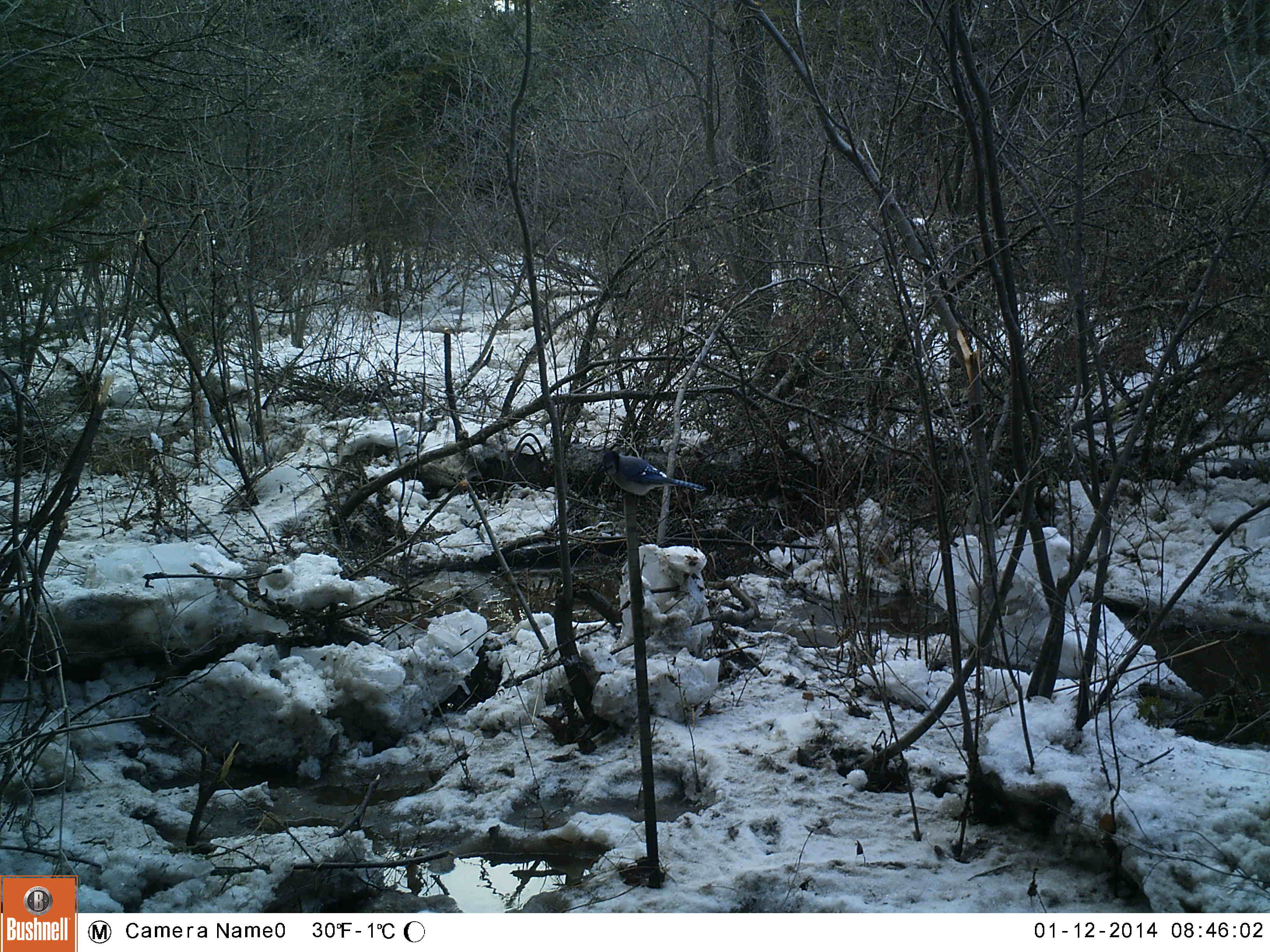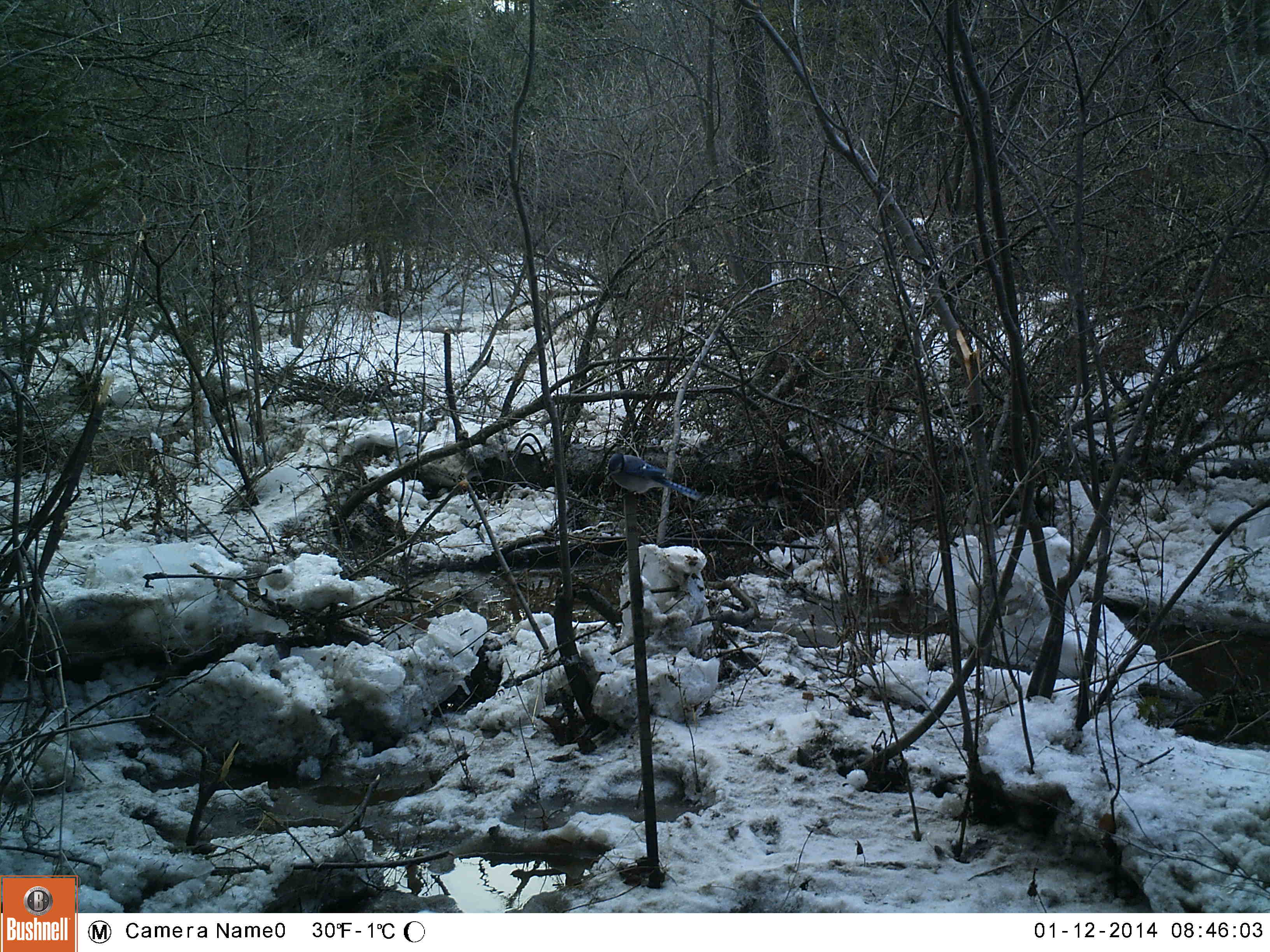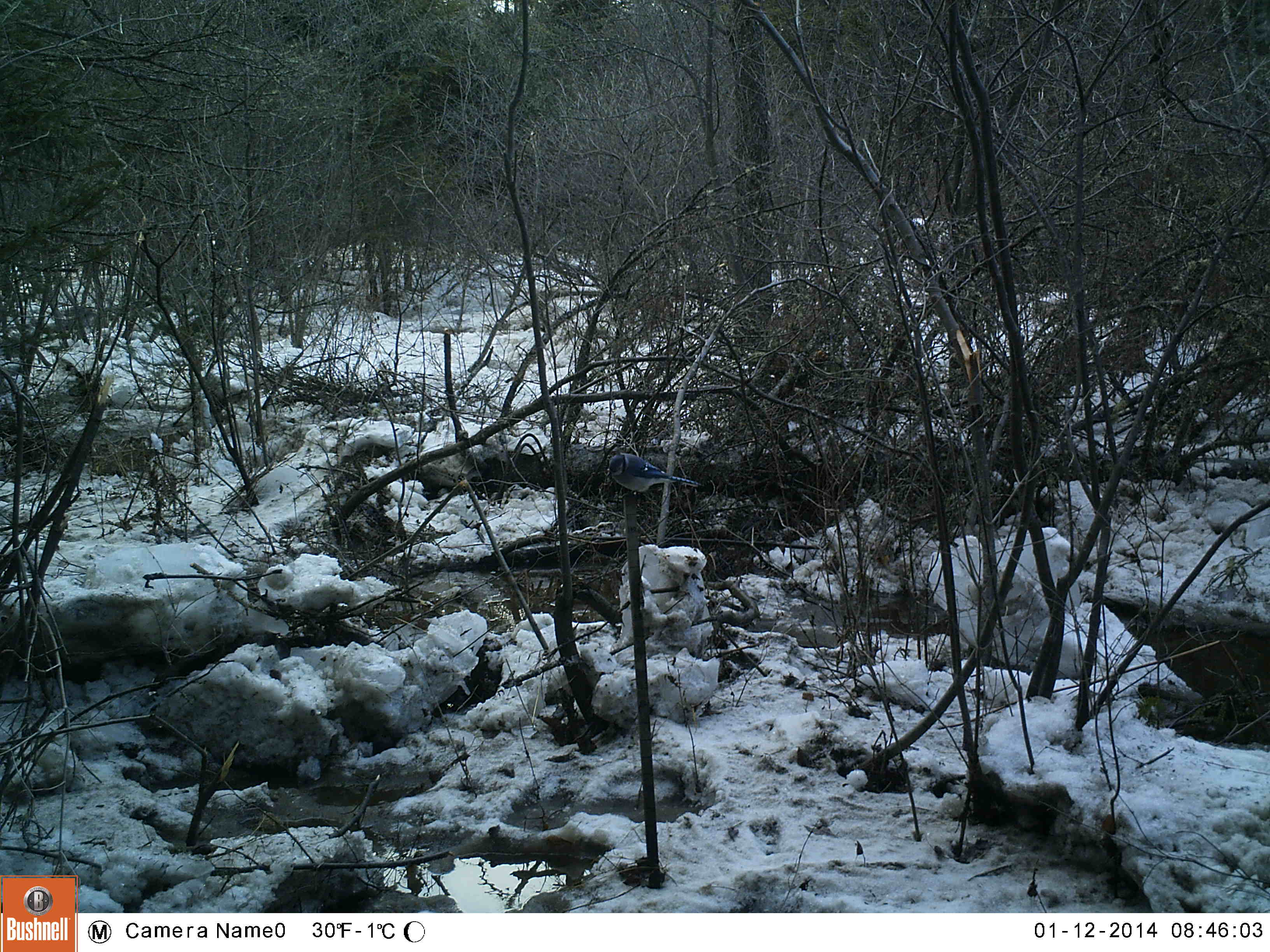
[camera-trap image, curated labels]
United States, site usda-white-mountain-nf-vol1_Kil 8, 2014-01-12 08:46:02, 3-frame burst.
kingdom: Animalia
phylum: Chordata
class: Aves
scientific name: Aves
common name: bird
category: bird sp.